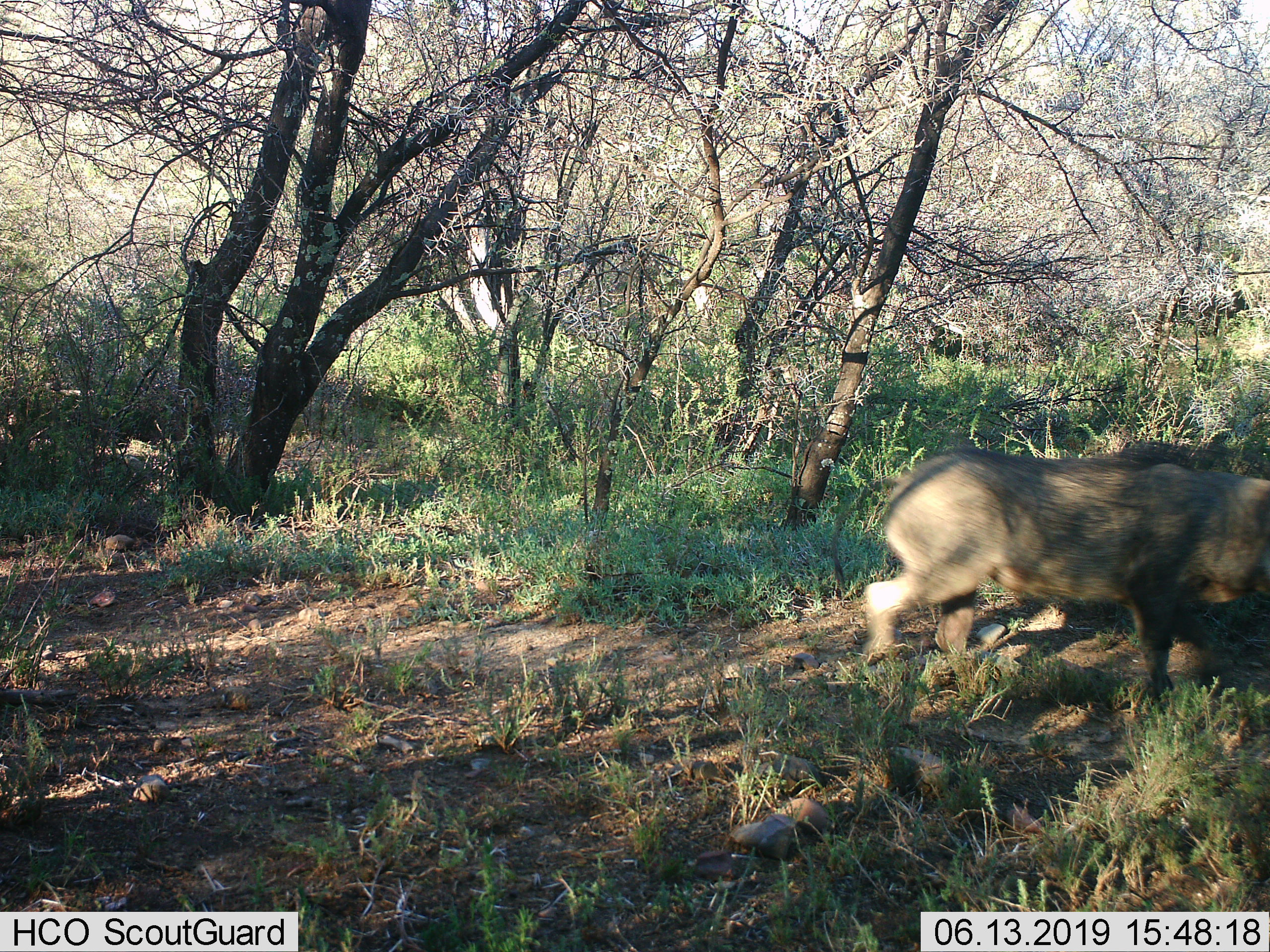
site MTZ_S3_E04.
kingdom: Animalia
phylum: Chordata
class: Mammalia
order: Artiodactyla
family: Suidae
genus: Phacochoerus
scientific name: Phacochoerus africanus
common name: warthog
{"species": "warthog (Phacochoerus africanus)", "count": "1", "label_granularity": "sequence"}